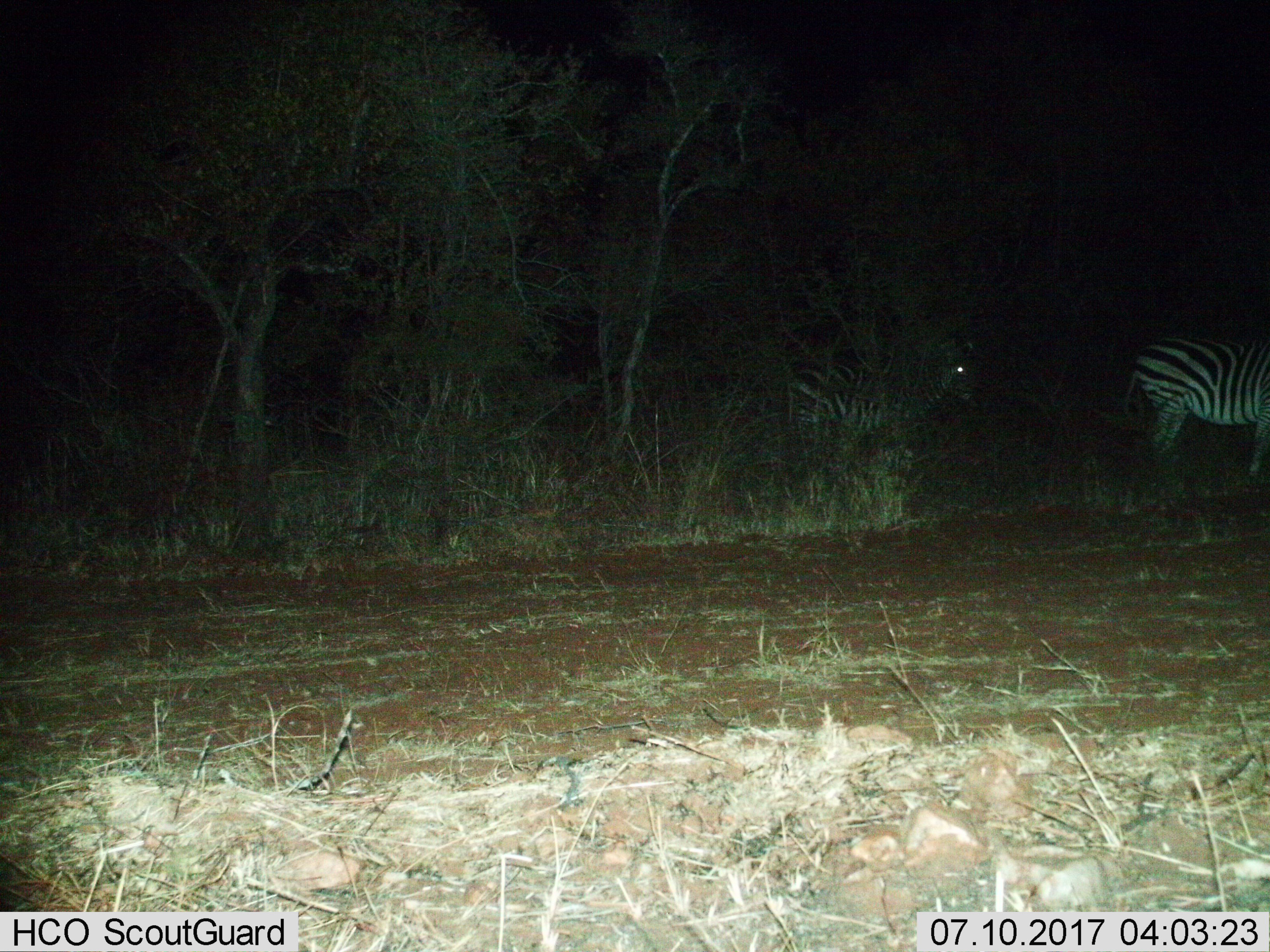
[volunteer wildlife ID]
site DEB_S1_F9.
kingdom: Animalia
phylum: Chordata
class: Mammalia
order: Perissodactyla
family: Equidae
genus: Equus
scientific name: Equus quagga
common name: plains zebra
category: zebraplains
Zebraplains (plains zebra) (Equus quagga), count 2. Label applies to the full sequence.